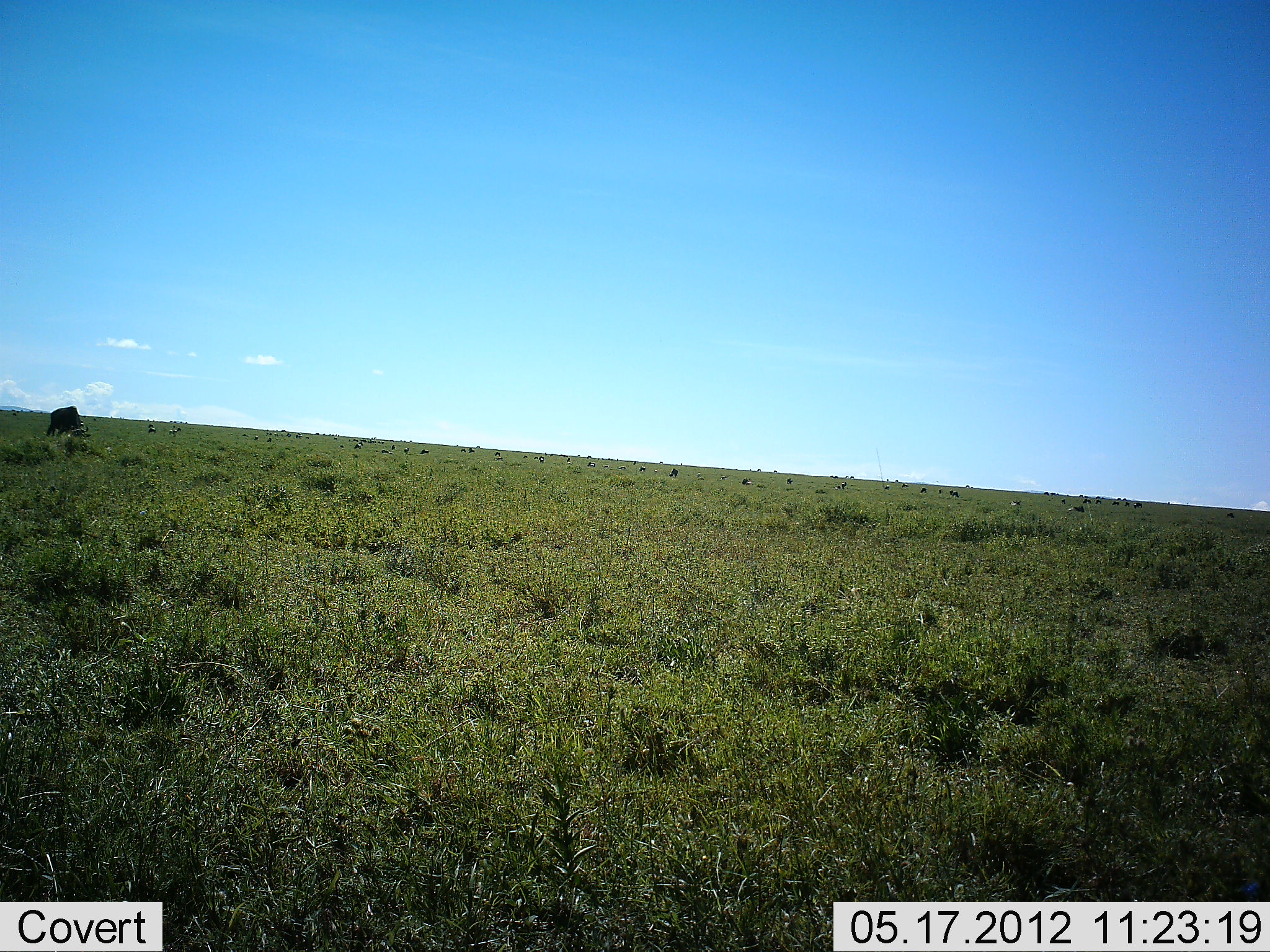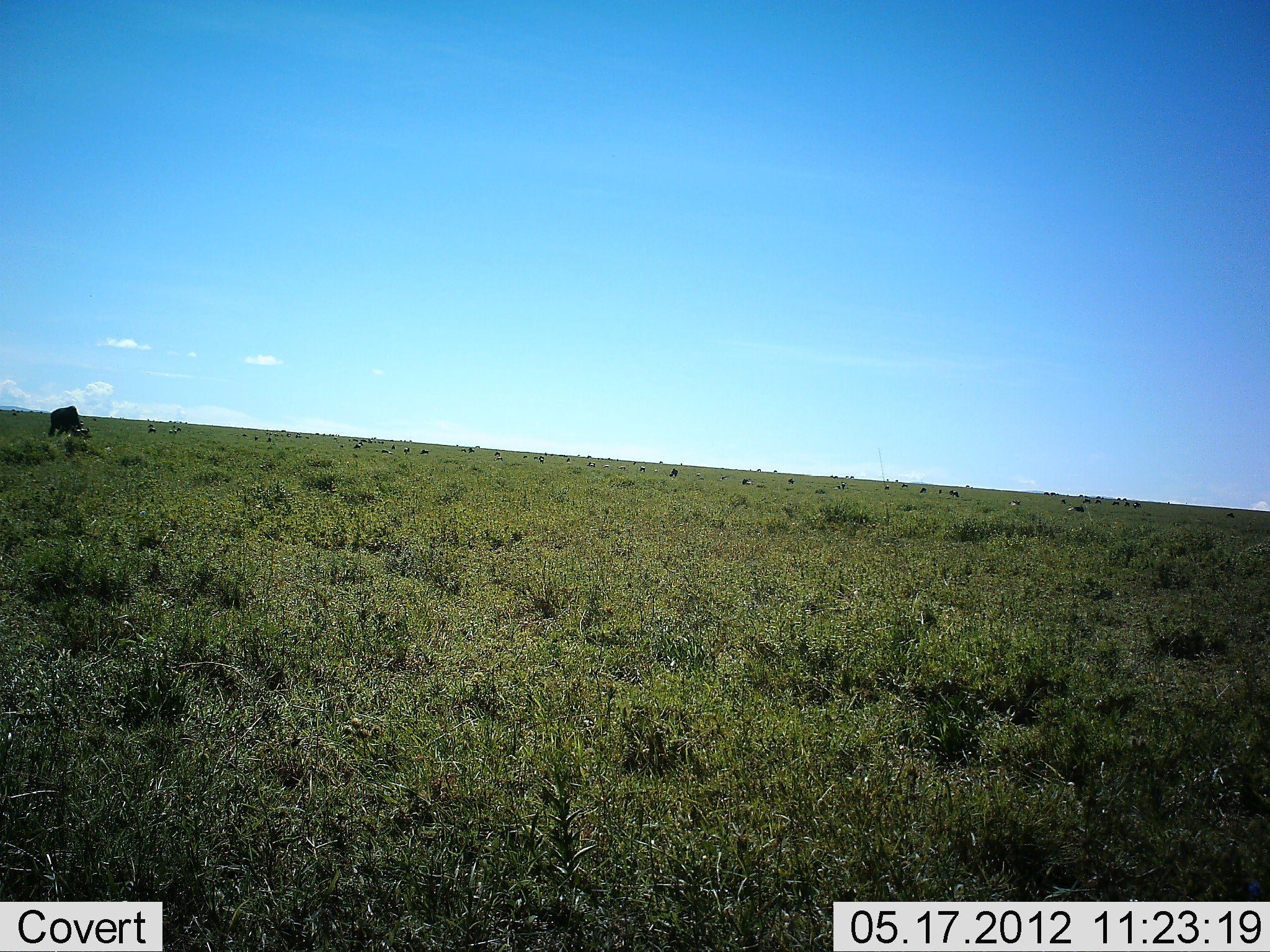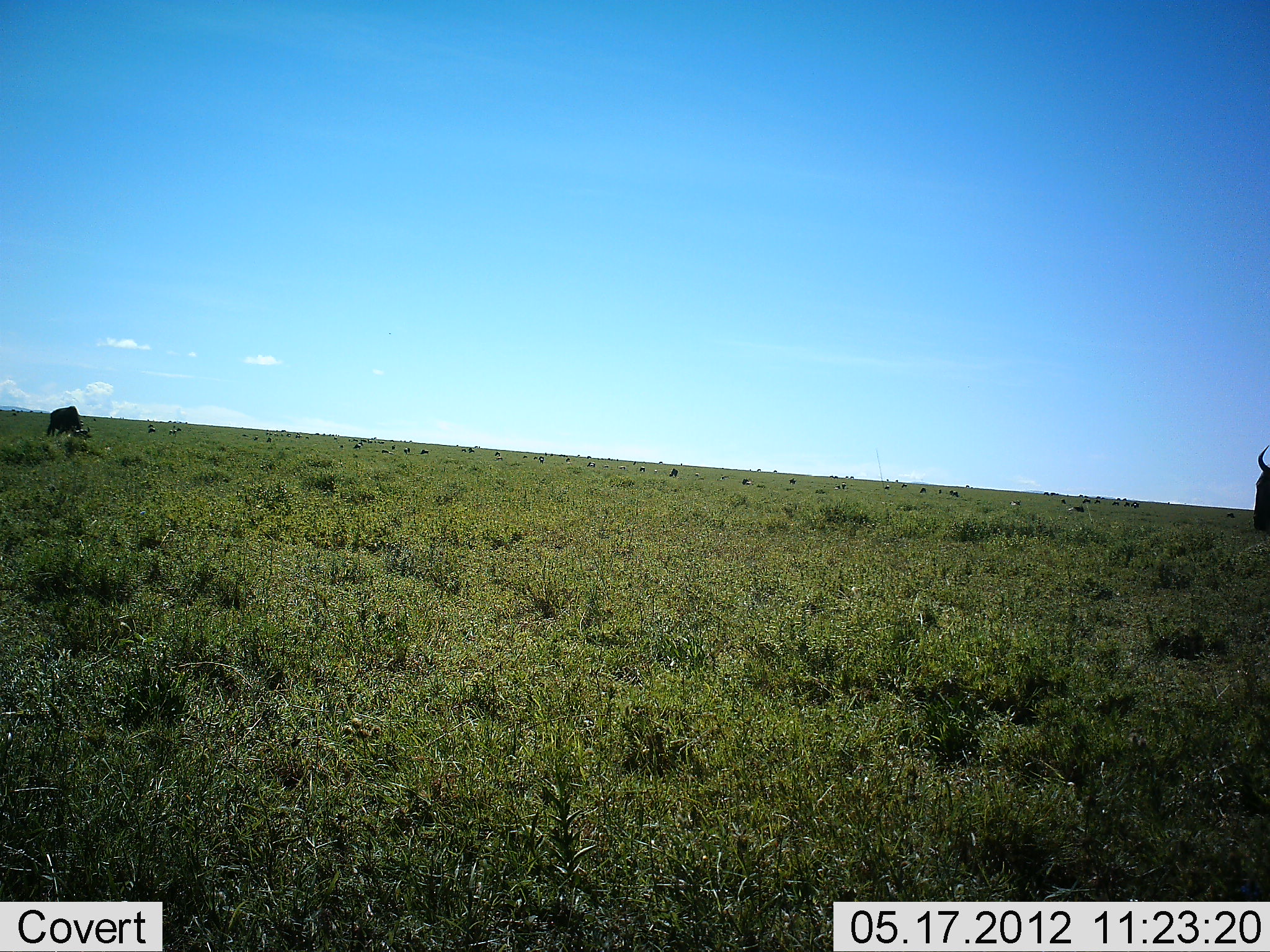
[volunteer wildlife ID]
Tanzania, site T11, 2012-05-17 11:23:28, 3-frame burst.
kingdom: Animalia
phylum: Chordata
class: Mammalia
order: Artiodactyla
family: Bovidae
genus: Connochaetes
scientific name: Connochaetes taurinus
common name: blue wildebeest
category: wildebeest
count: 11-50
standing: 60%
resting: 20%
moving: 60%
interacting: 0%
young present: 0%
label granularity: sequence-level